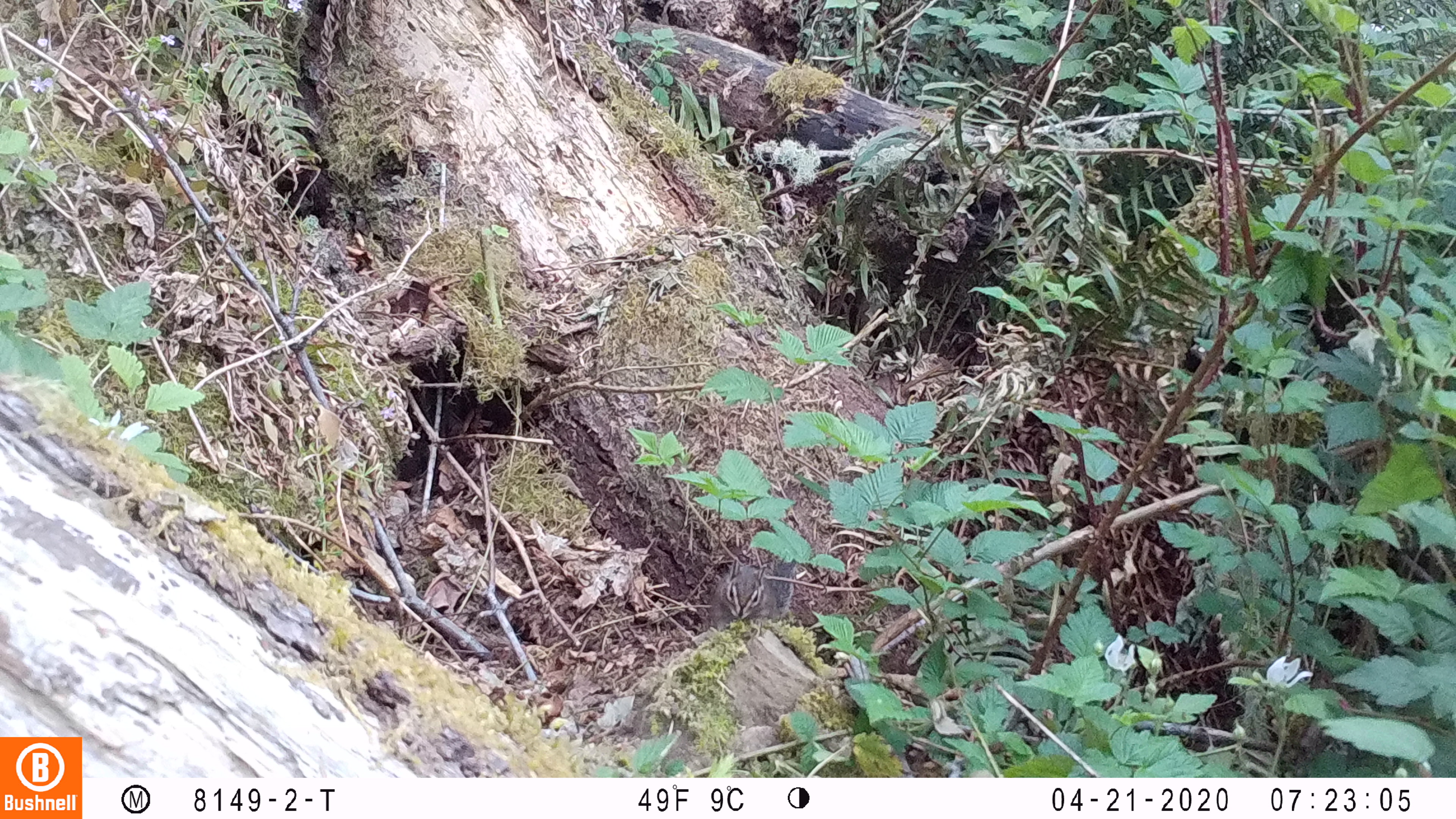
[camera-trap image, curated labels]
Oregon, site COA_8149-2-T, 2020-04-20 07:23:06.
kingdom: Animalia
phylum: Chordata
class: Mammalia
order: Rodentia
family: Sciuridae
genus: Neotamias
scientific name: Neotamias townsendii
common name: townsend's chipmunk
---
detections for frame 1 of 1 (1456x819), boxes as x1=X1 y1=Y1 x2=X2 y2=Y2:
townsend's chipmunk: x1=706 y1=554 x2=802 y2=629